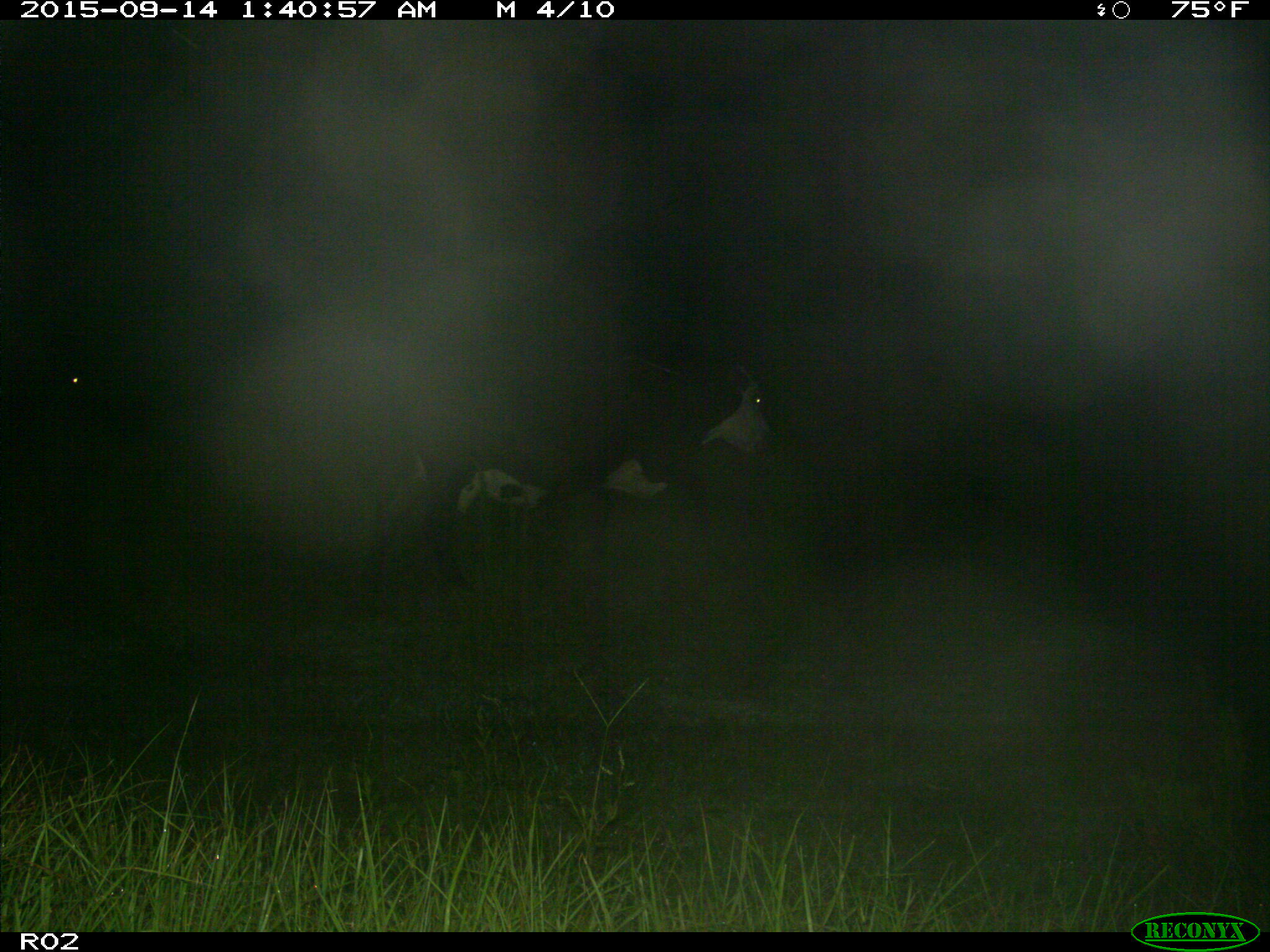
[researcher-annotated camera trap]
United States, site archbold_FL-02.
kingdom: Animalia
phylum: Chordata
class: Mammalia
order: Artiodactyla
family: Bovidae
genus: Bos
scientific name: Bos taurus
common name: domestic cow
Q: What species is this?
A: Bos taurus (domestic cow).